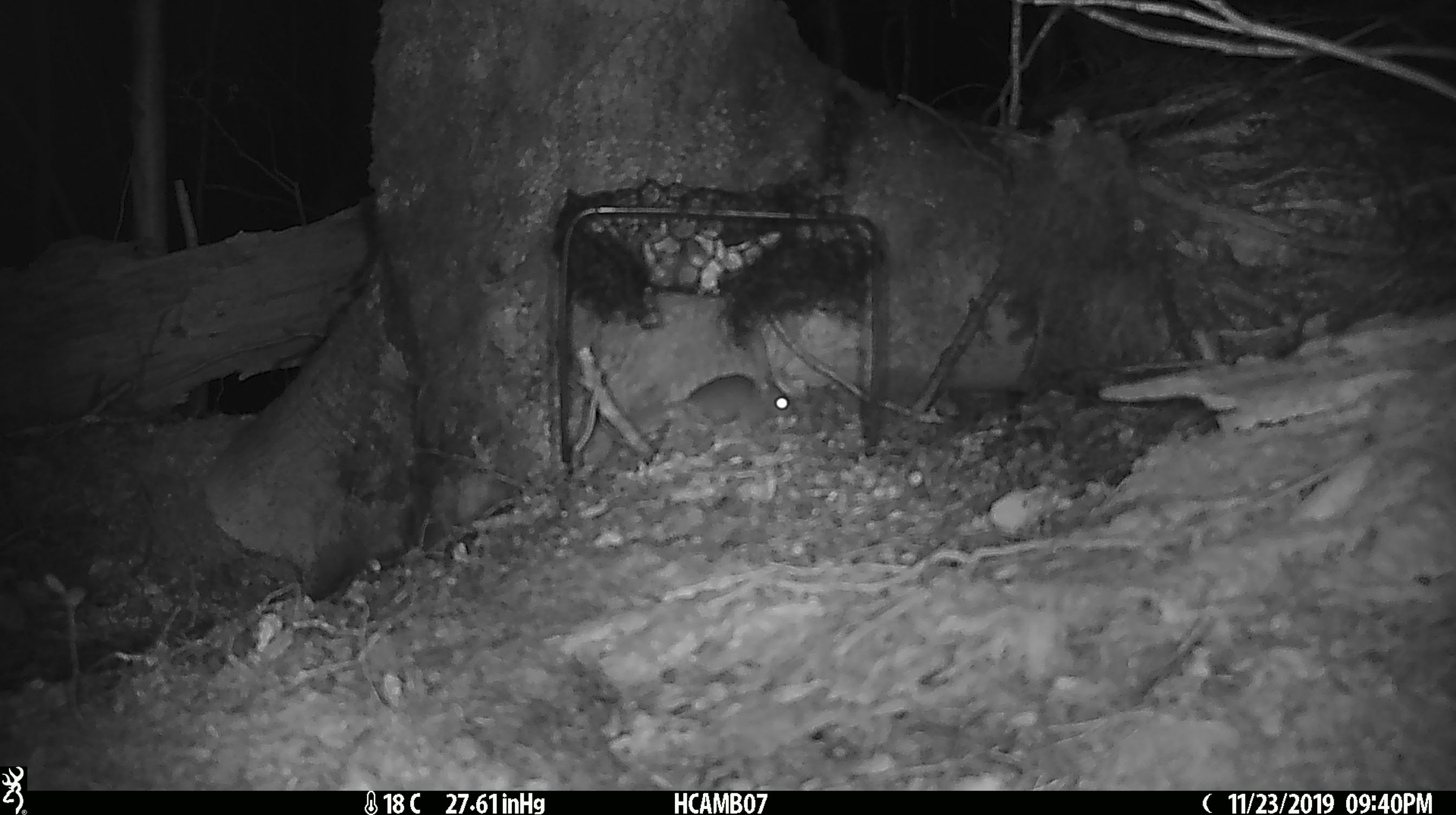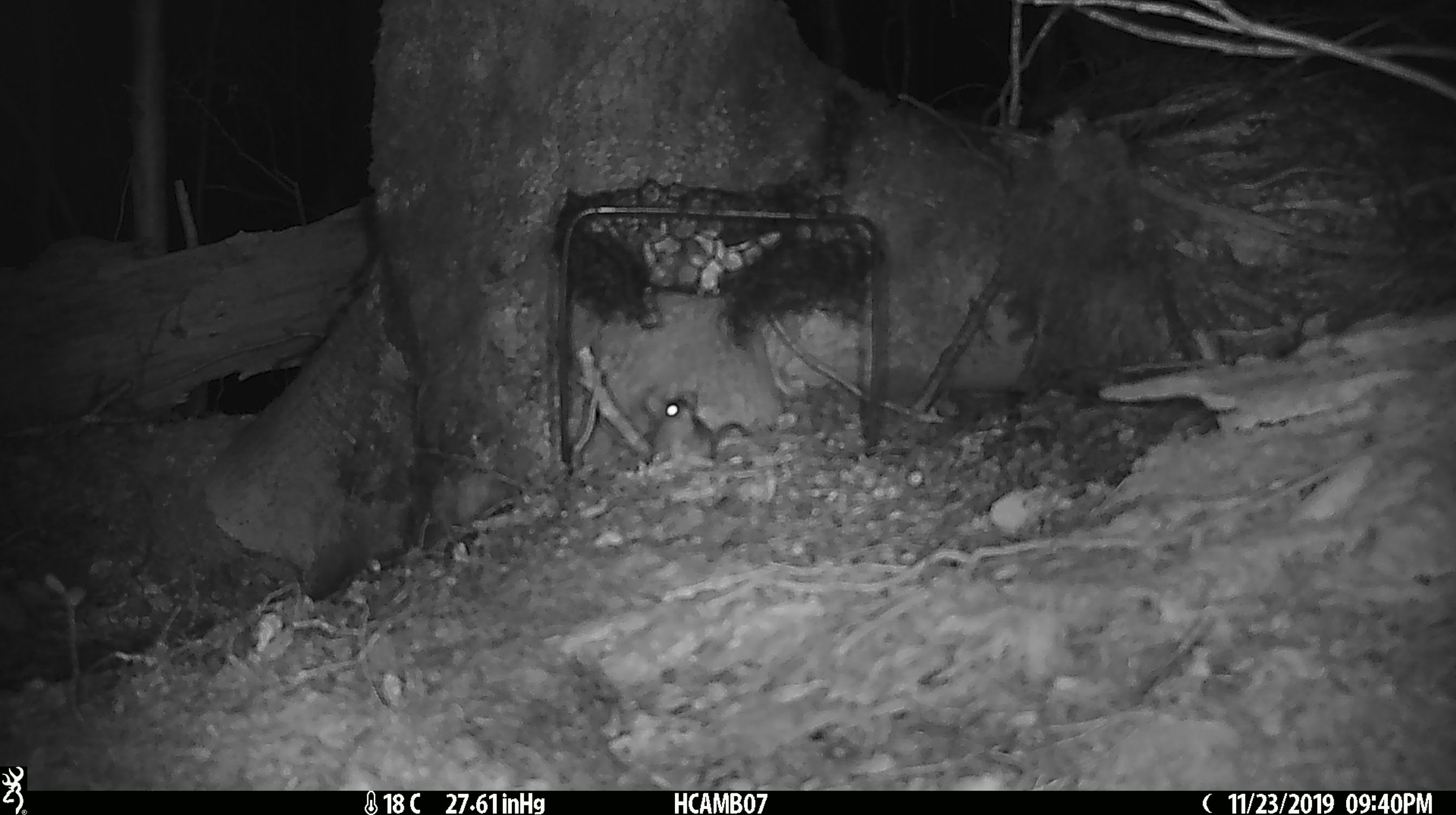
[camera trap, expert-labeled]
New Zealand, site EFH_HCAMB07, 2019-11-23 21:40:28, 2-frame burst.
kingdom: Animalia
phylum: Chordata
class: Mammalia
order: Rodentia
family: Muridae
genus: Mus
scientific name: Mus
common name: mouse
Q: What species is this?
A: Mouse (Mus).